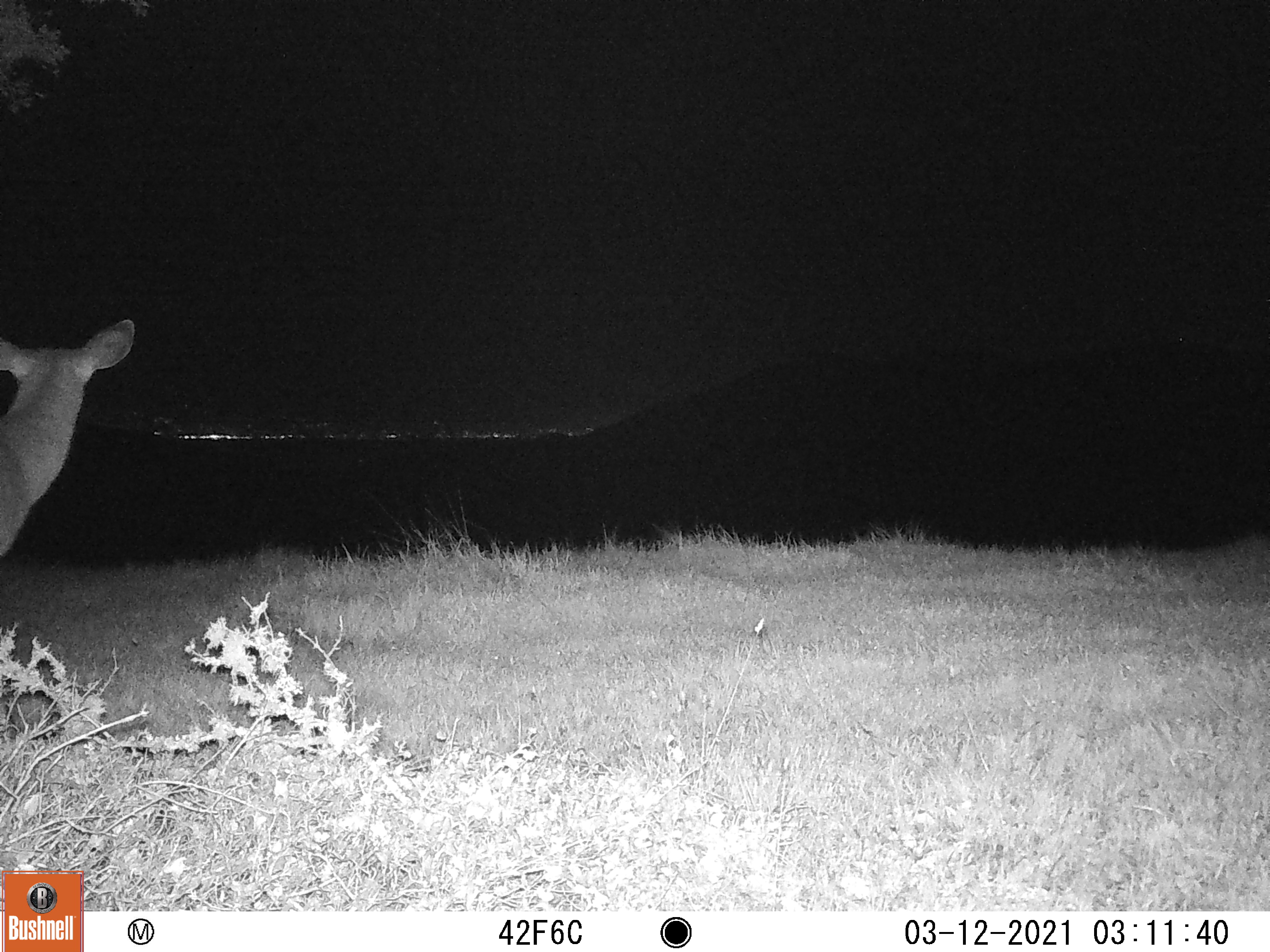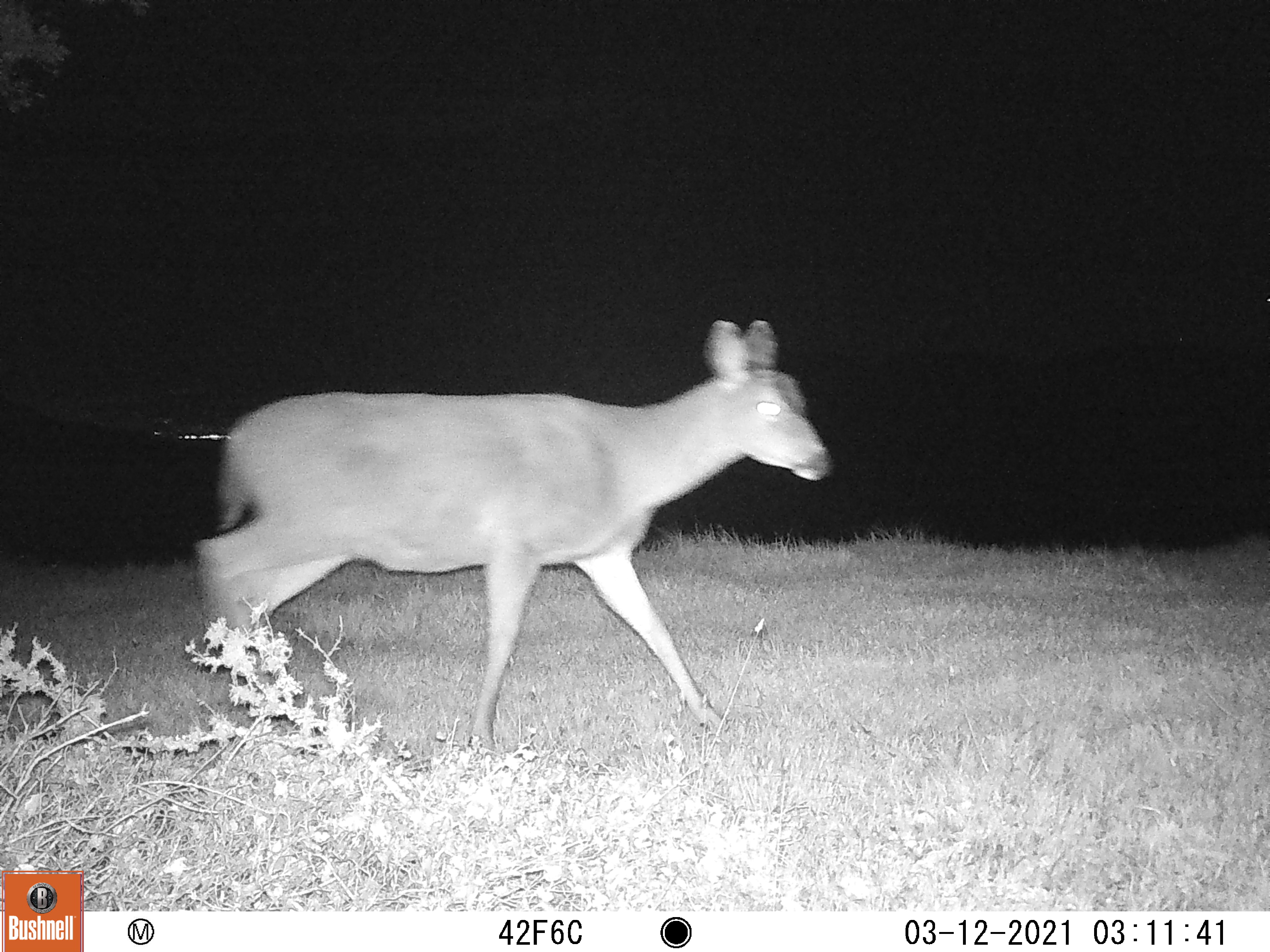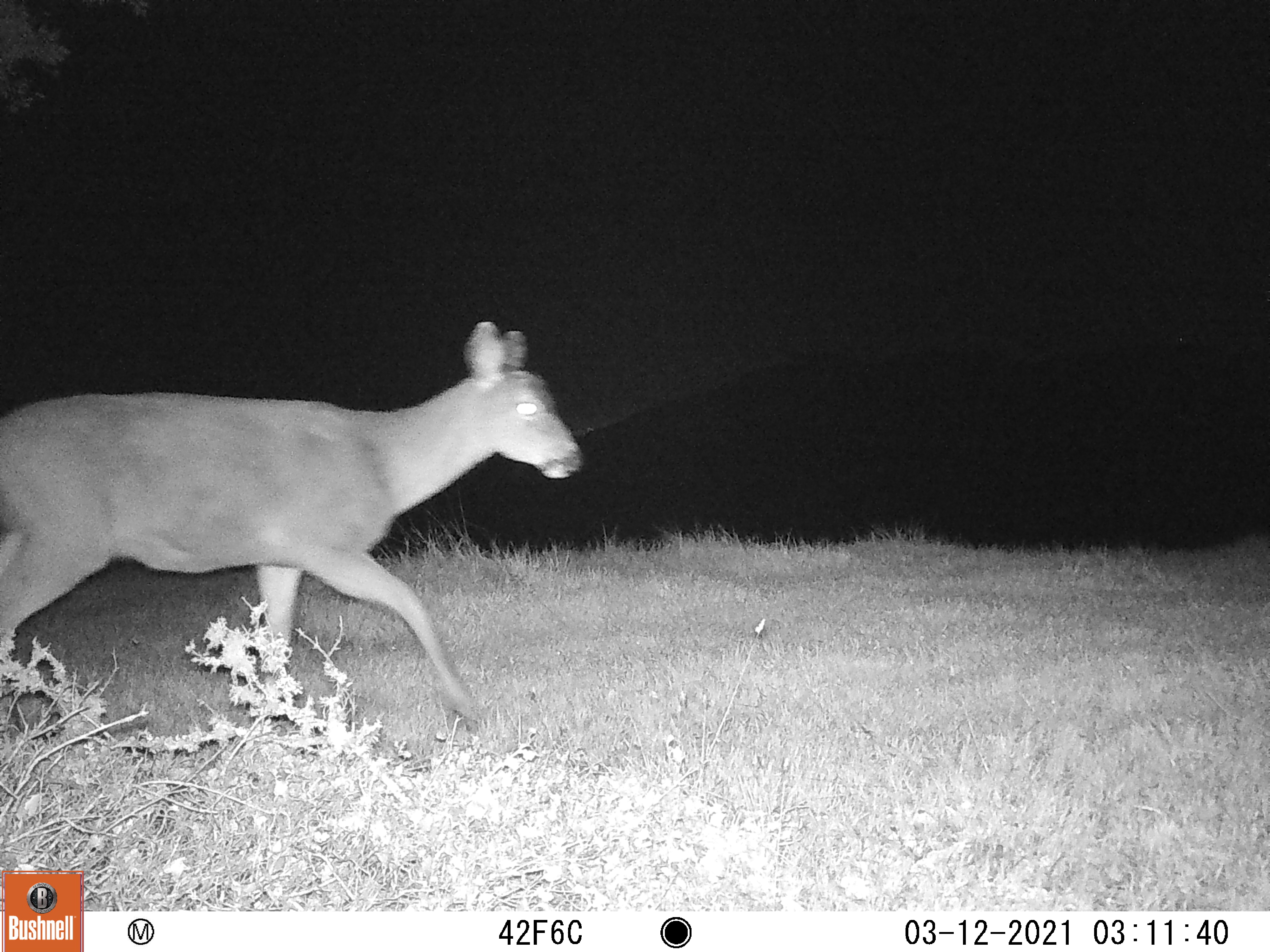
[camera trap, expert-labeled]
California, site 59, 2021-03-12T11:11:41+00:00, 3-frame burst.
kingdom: Animalia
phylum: Chordata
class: Mammalia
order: Artiodactyla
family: Cervidae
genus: Odocoileus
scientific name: Odocoileus hemionus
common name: mule deer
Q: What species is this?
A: Mule deer (Odocoileus hemionus).